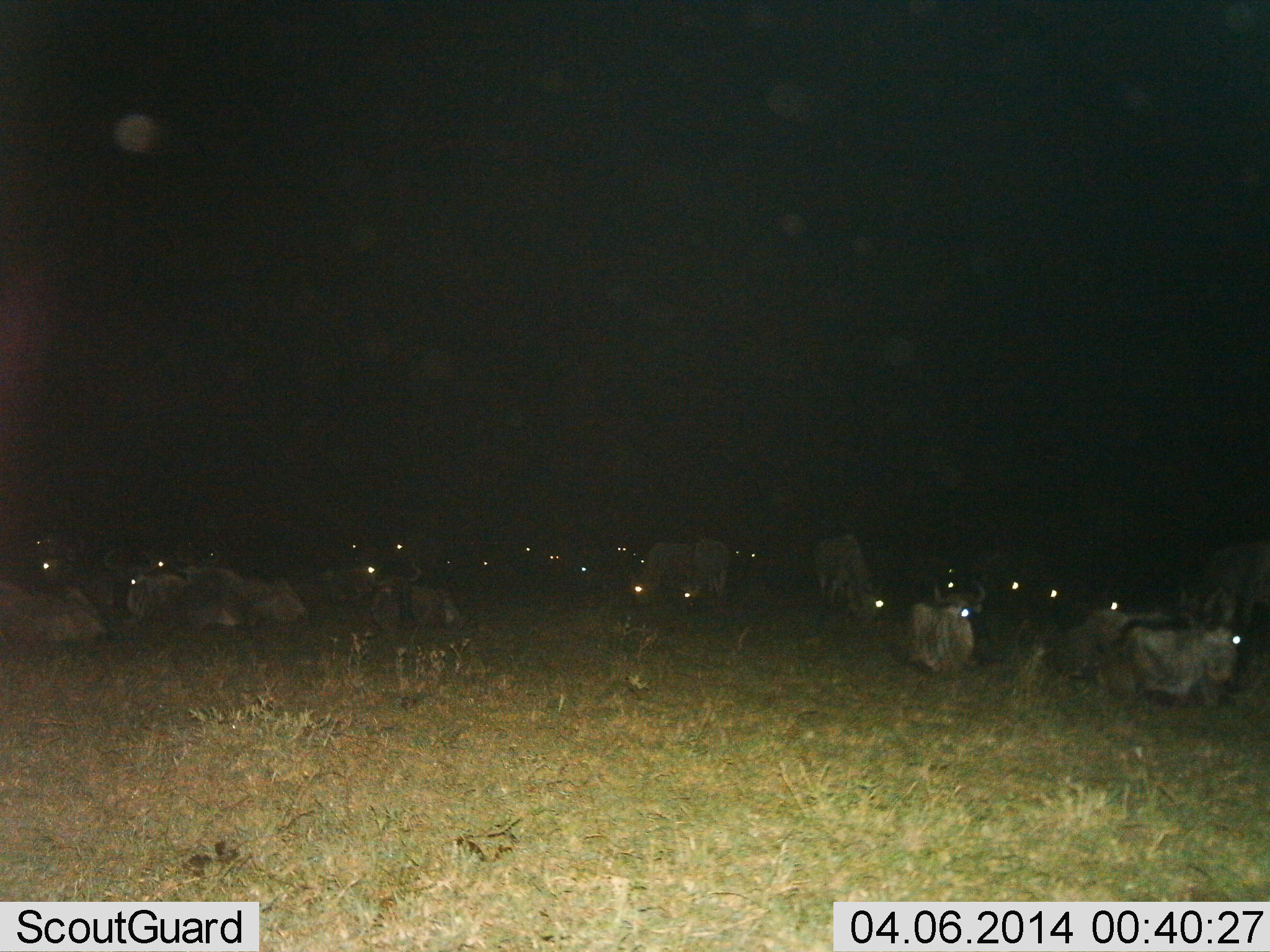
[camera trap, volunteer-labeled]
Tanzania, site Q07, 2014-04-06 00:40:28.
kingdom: Animalia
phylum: Chordata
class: Mammalia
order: Artiodactyla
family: Bovidae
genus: Connochaetes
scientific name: Connochaetes taurinus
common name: blue wildebeest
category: wildebeest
Wildebeest (blue wildebeest) (Connochaetes taurinus), count 11-50. Behavior (volunteer vote fractions): standing 20%, resting 100%, moving 0%, interacting 0%. Young present (vote fraction): 10%. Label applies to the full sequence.